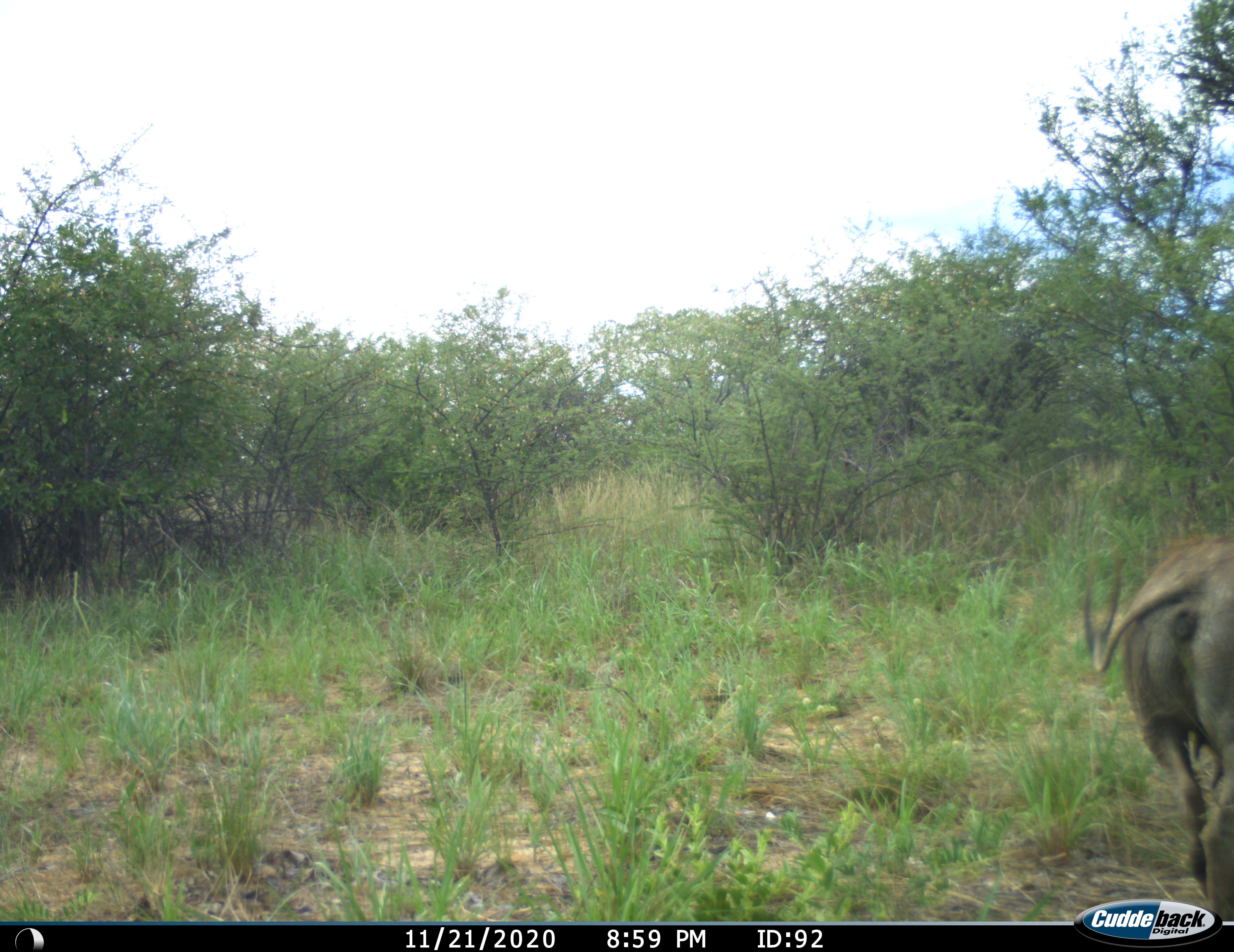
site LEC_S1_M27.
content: unidentified animal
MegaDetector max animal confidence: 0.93